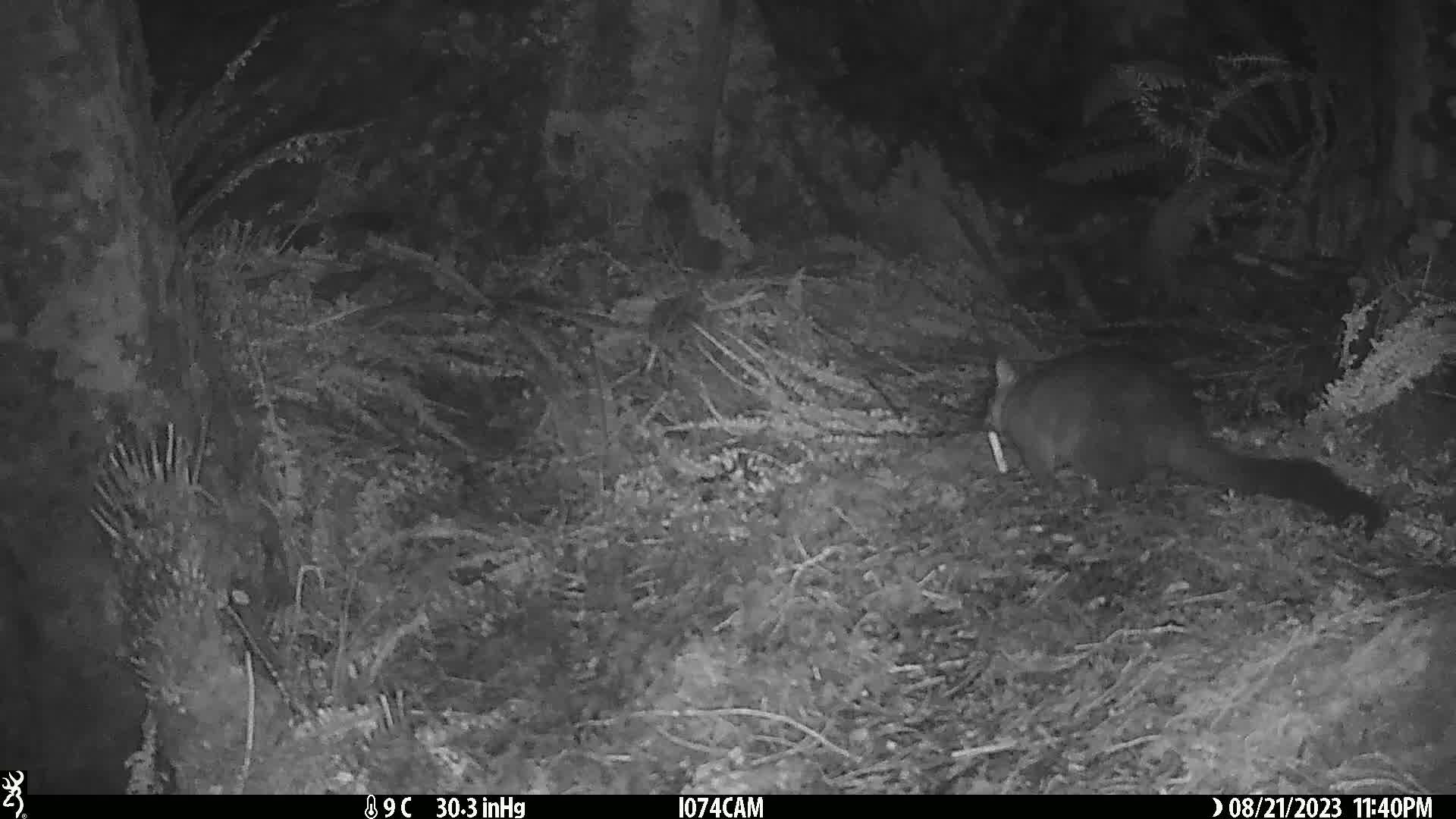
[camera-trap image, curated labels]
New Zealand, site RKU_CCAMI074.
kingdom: Animalia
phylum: Chordata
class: Mammalia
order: Diprotodontia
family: Phalangeridae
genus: Trichosurus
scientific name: Trichosurus vulpecula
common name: common brushtail possum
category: possum